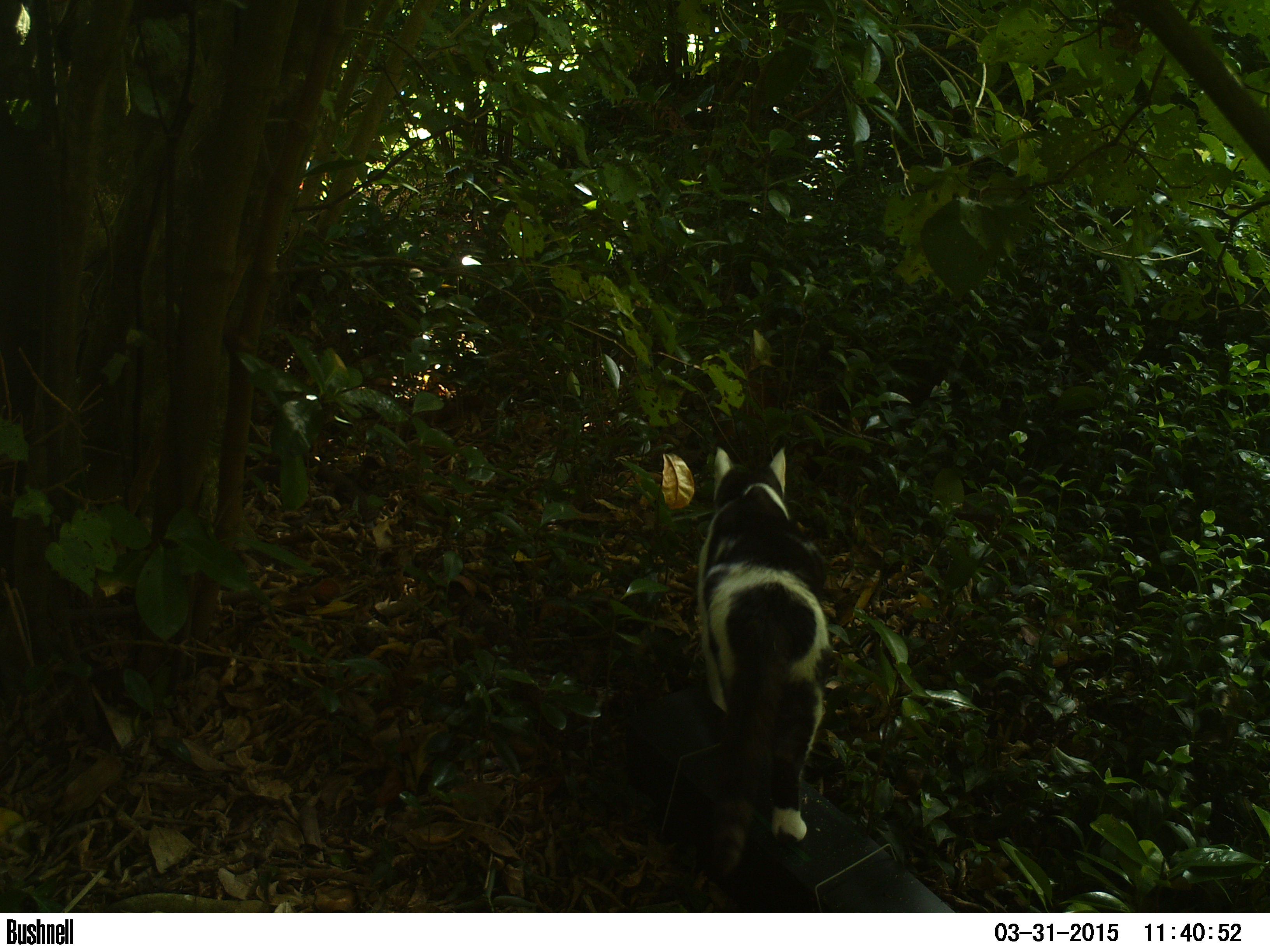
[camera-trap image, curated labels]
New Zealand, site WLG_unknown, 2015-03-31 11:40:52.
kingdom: Animalia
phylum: Chordata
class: Mammalia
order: Carnivora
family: Felidae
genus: Felis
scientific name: Felis catus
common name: domestic cat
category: cat